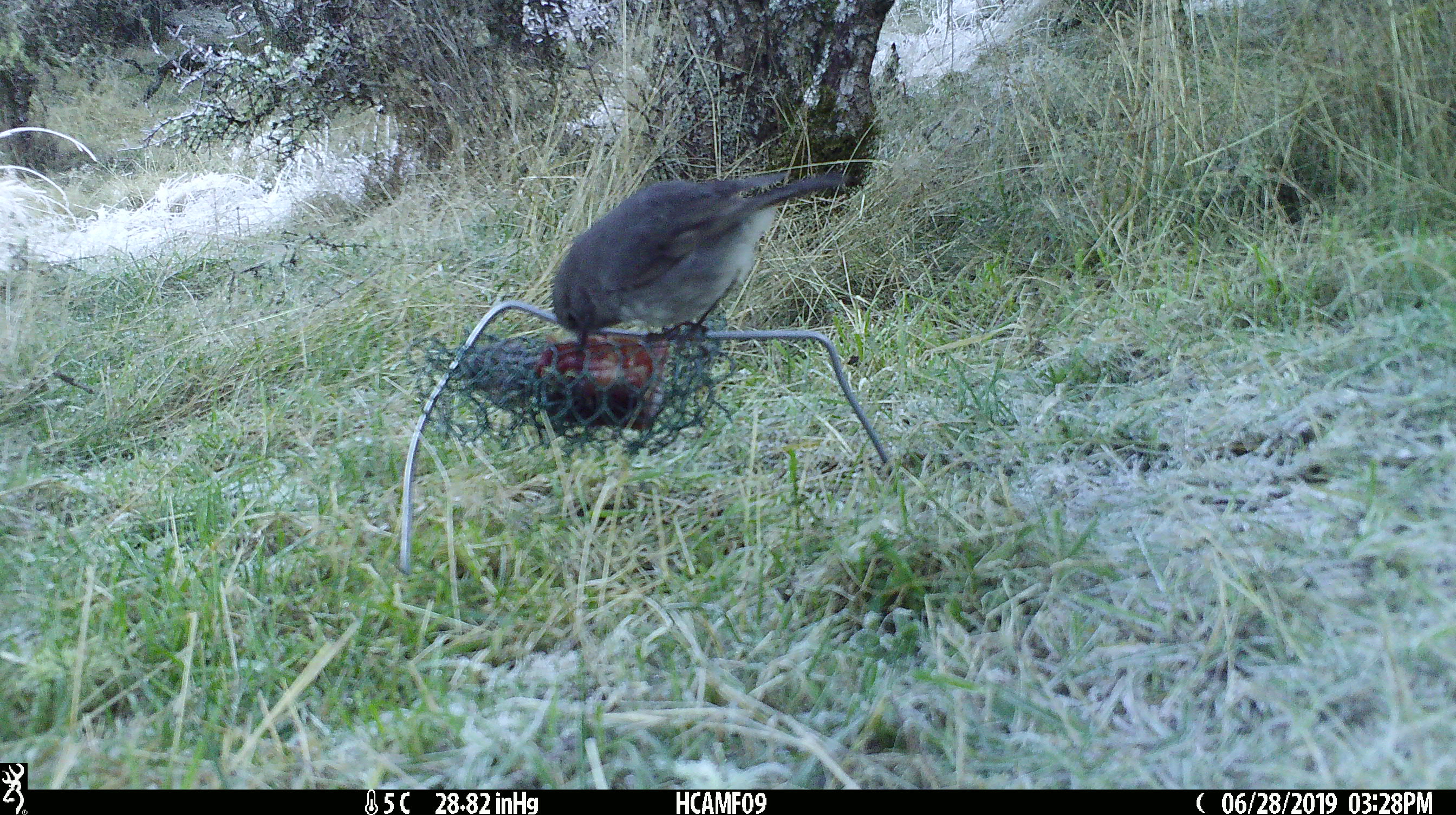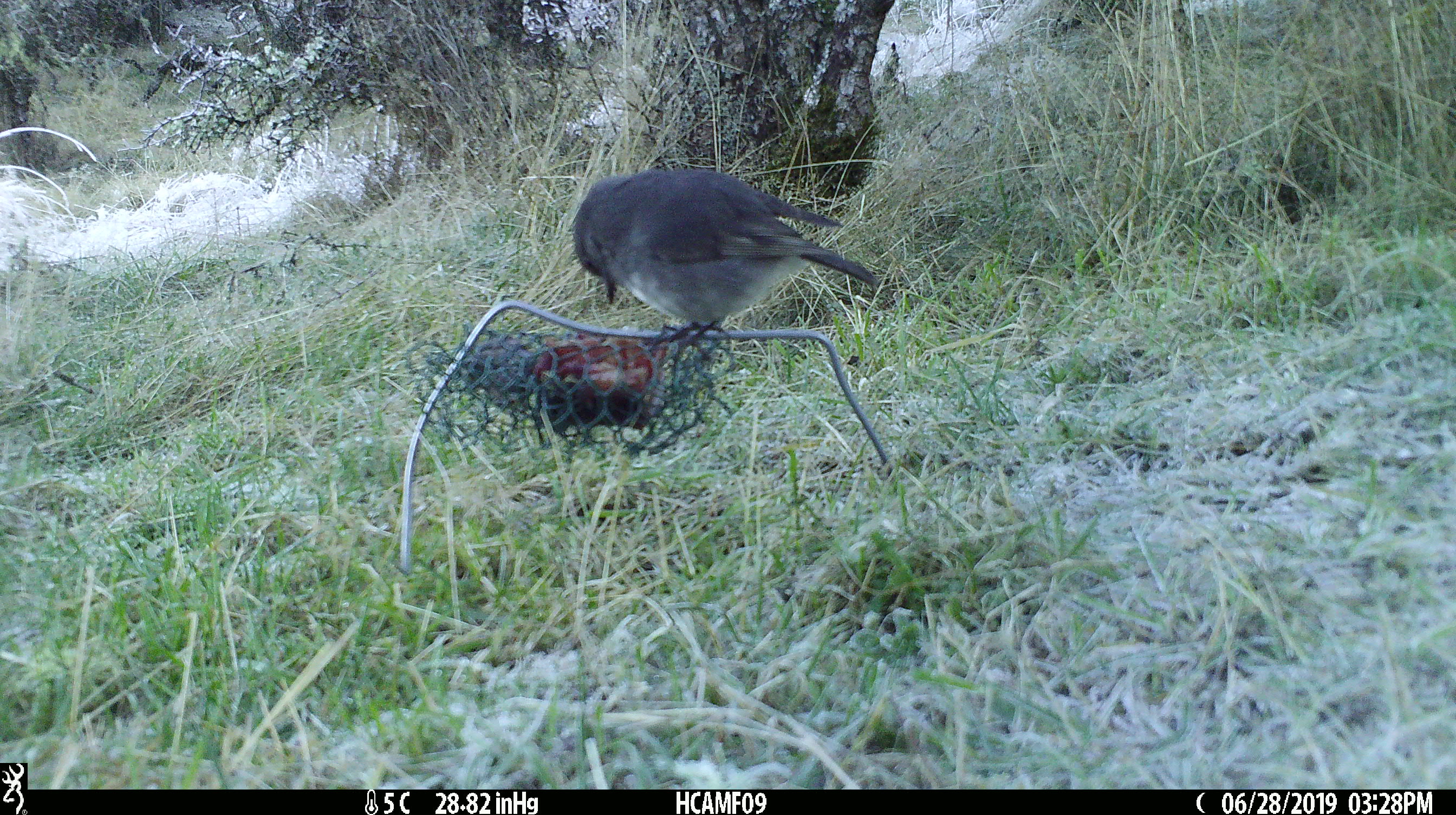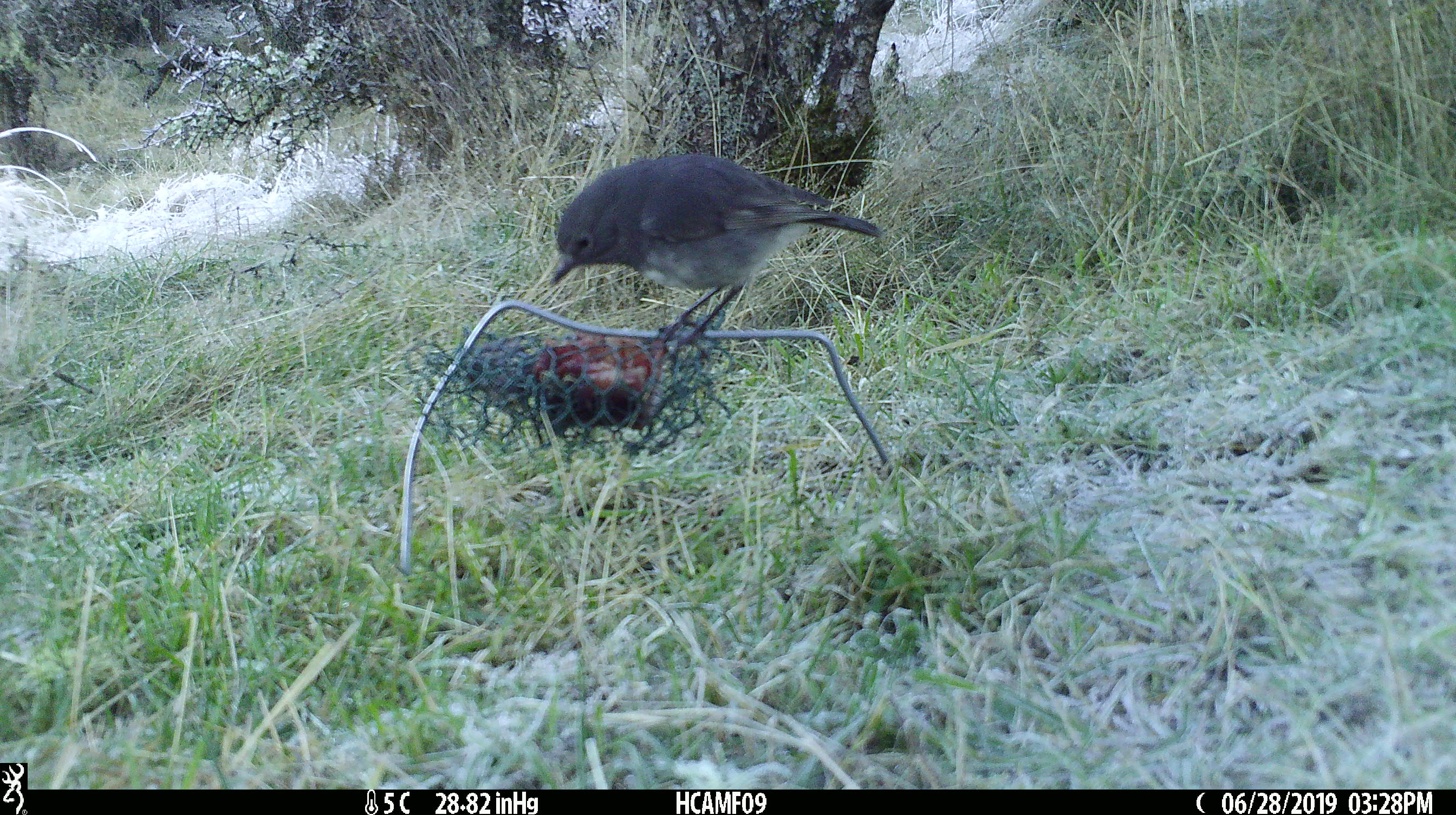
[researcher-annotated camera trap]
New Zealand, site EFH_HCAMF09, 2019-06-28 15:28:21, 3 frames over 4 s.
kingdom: Animalia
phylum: Chordata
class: Aves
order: Passeriformes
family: Petroicidae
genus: Petroica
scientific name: Petroica australis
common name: new zealand robin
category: robin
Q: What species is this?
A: Robin (new zealand robin) (Petroica australis).